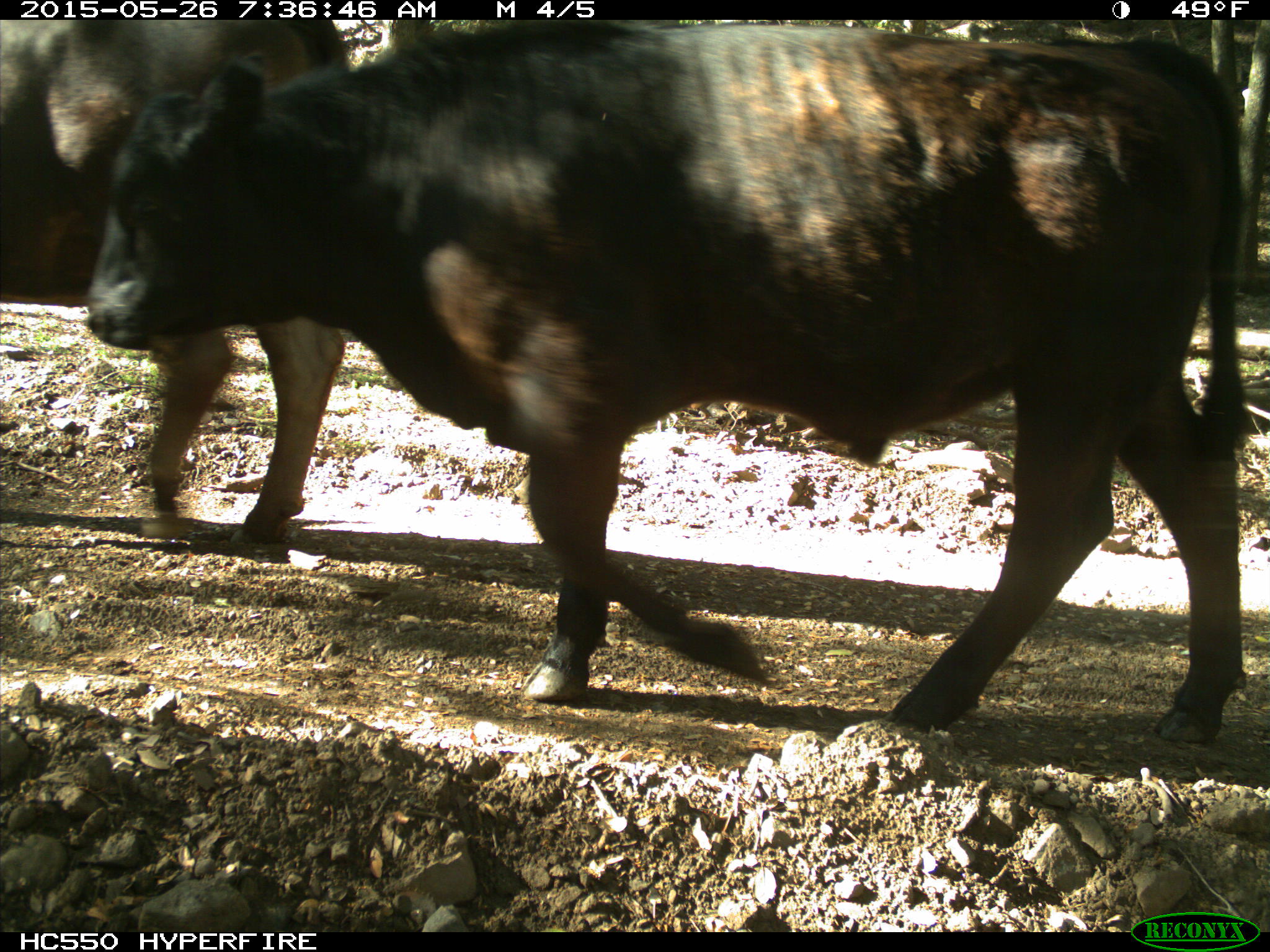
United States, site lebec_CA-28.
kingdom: Animalia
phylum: Chordata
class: Mammalia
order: Artiodactyla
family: Bovidae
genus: Bos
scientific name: Bos taurus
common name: domestic cow